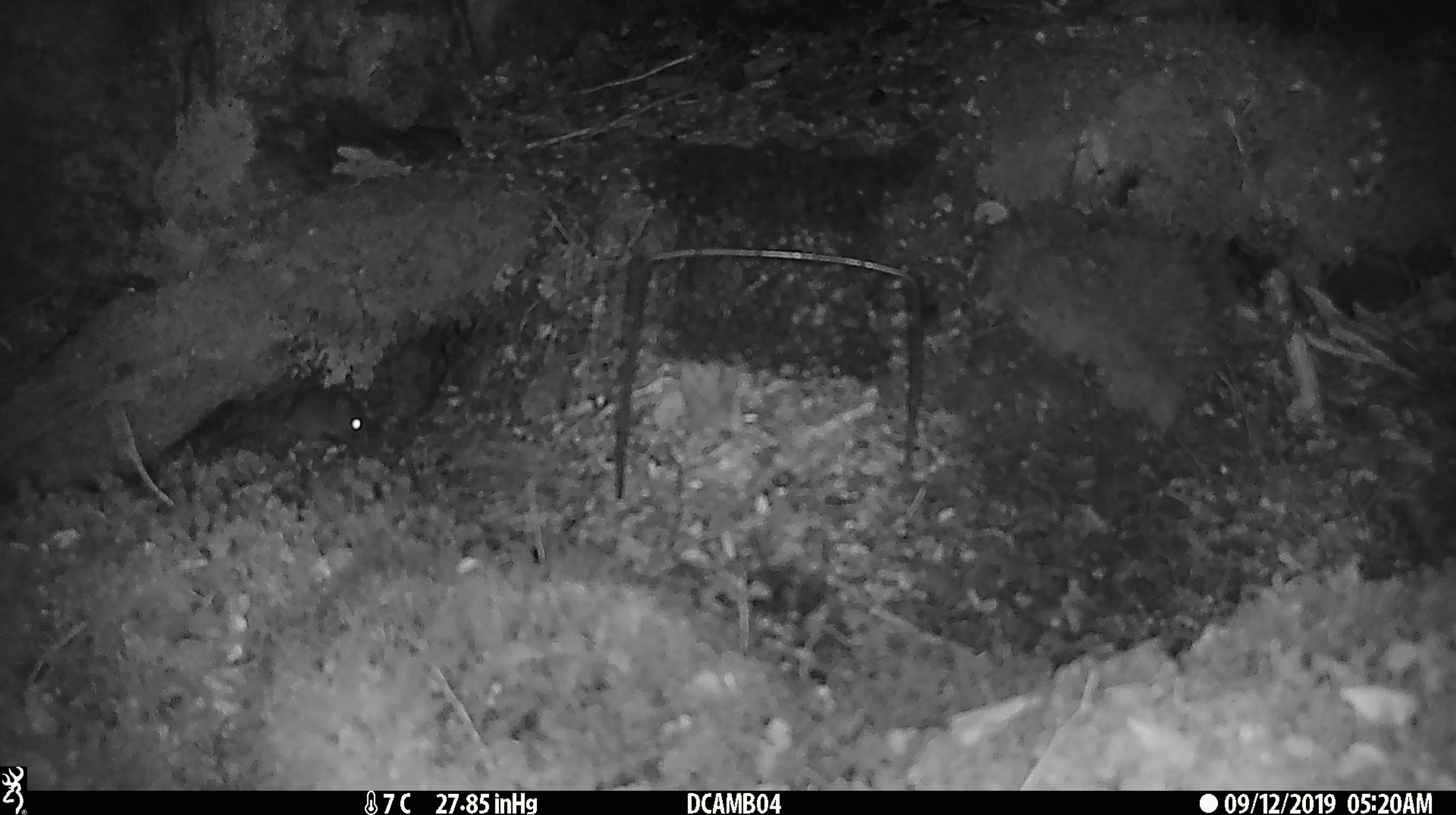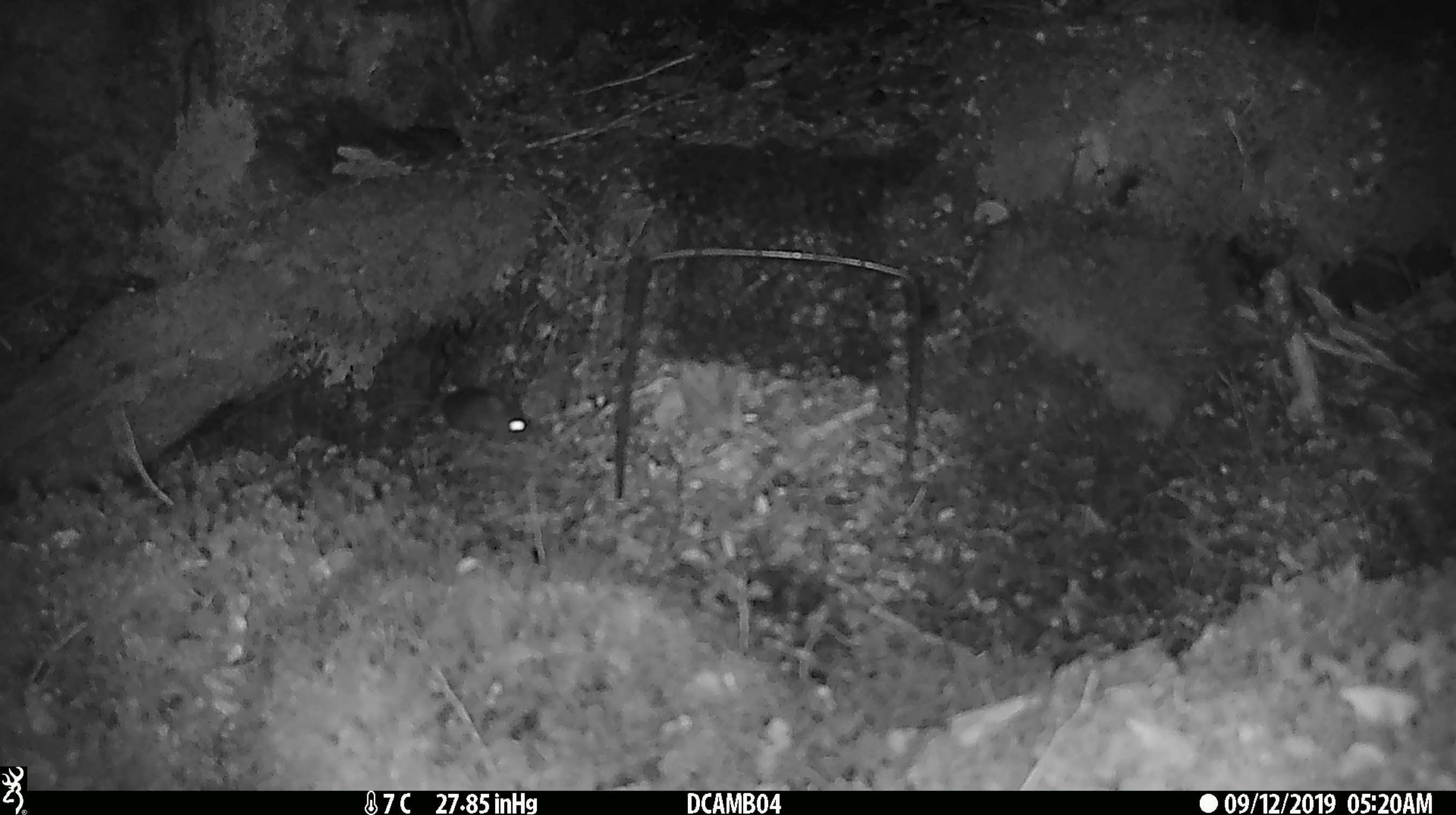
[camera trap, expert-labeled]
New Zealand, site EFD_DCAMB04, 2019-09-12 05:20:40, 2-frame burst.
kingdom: Animalia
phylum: Chordata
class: Mammalia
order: Rodentia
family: Muridae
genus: Mus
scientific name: Mus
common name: mouse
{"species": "mouse (Mus)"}